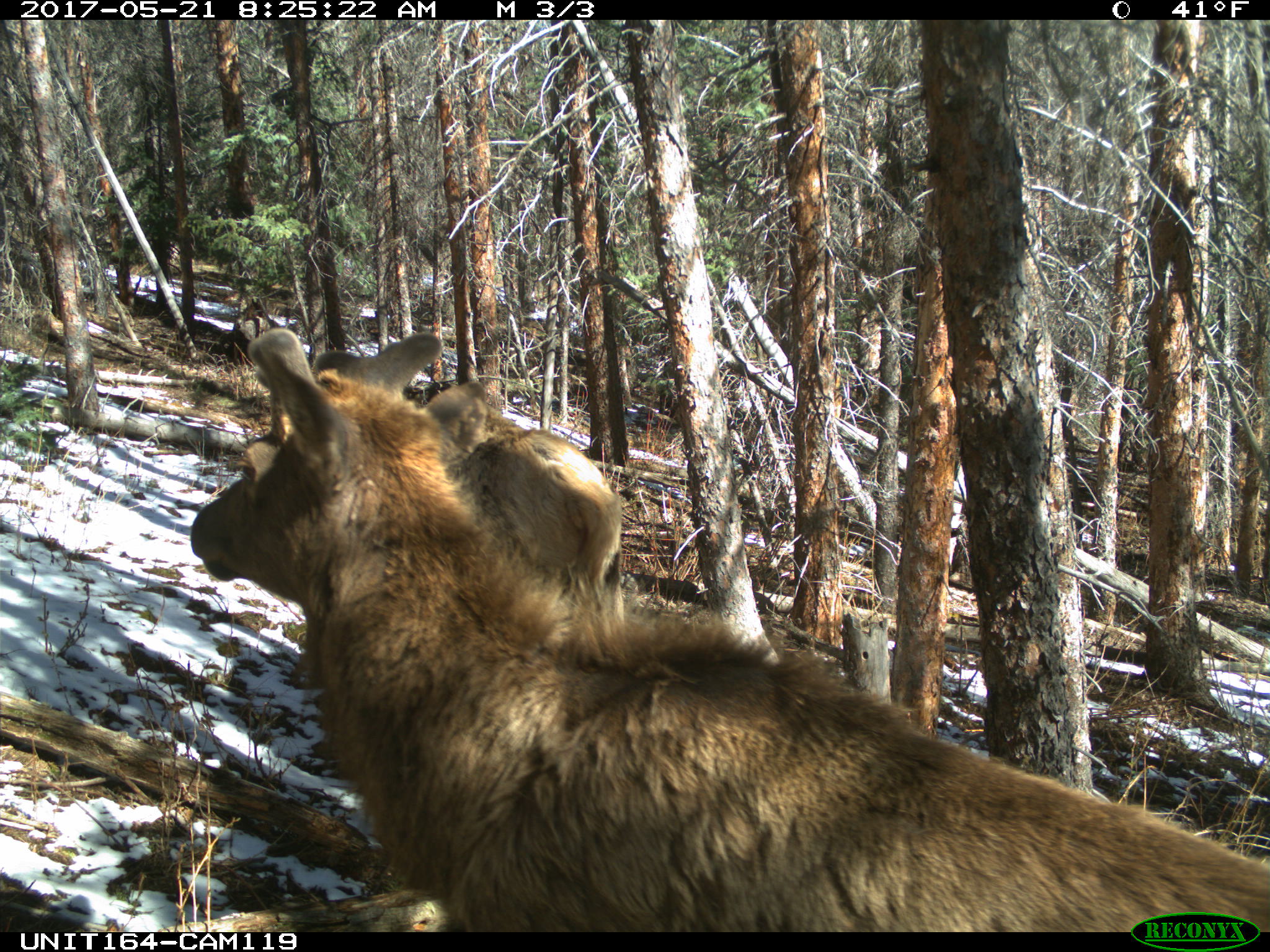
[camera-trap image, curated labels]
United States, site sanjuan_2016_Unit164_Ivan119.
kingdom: Animalia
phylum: Chordata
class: Mammalia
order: Artiodactyla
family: Cervidae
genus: Cervus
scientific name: Cervus elaphus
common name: red deer